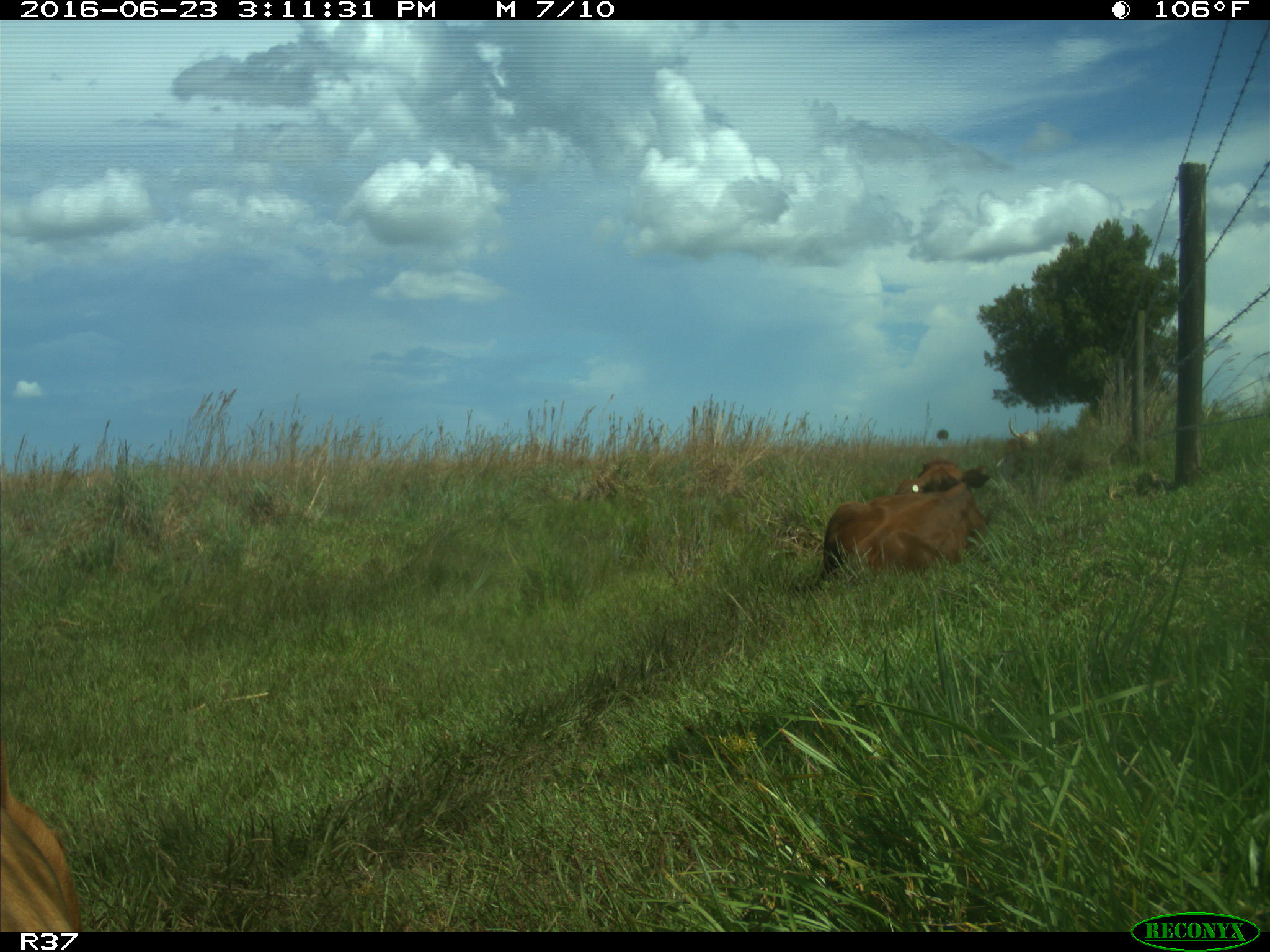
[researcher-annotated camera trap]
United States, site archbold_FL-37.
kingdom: Animalia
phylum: Chordata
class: Mammalia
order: Artiodactyla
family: Bovidae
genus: Bos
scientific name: Bos taurus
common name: domestic cow